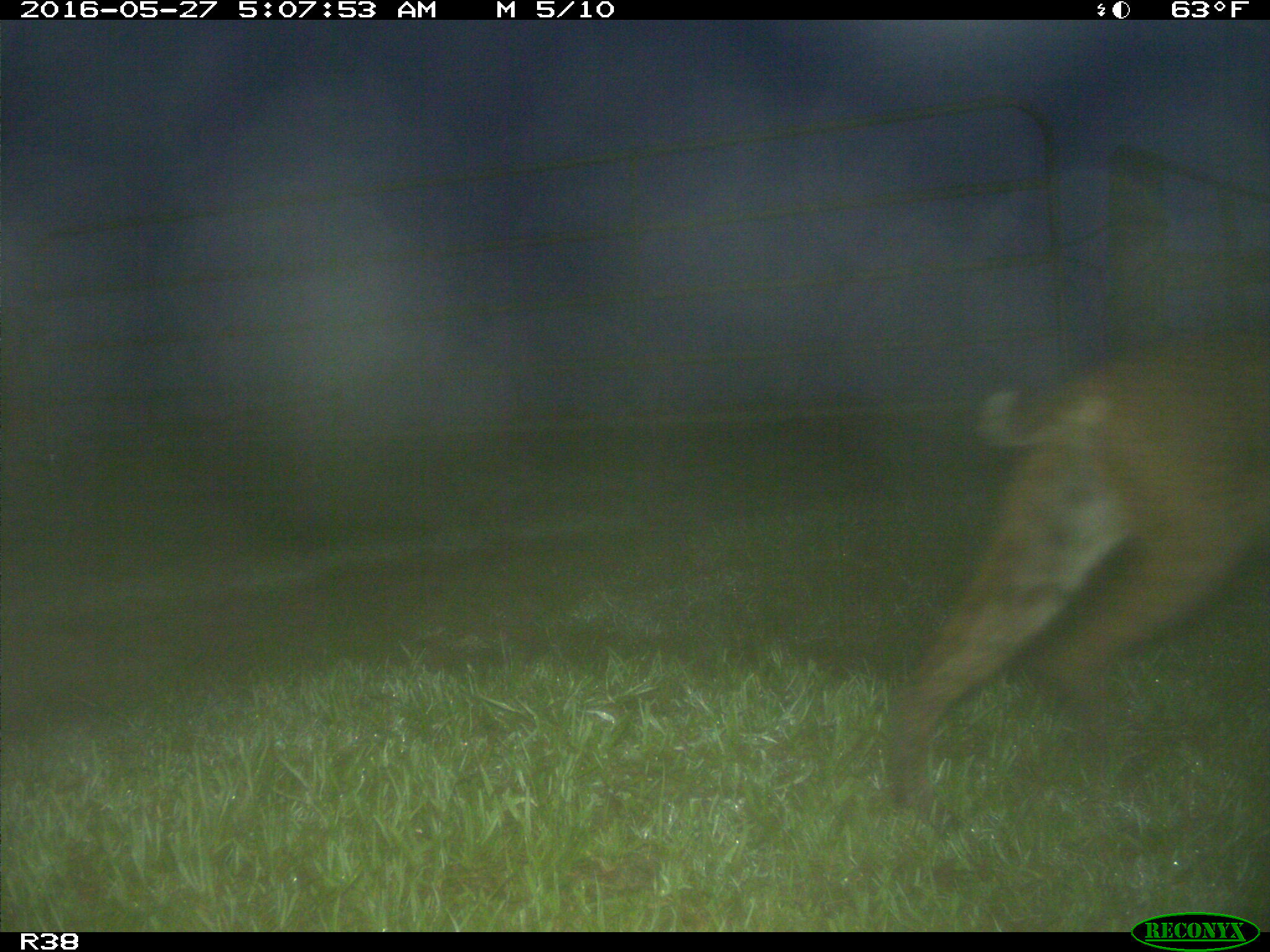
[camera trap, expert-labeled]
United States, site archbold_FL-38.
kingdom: Animalia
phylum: Chordata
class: Mammalia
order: Carnivora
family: Felidae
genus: Lynx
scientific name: Lynx rufus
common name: bobcat